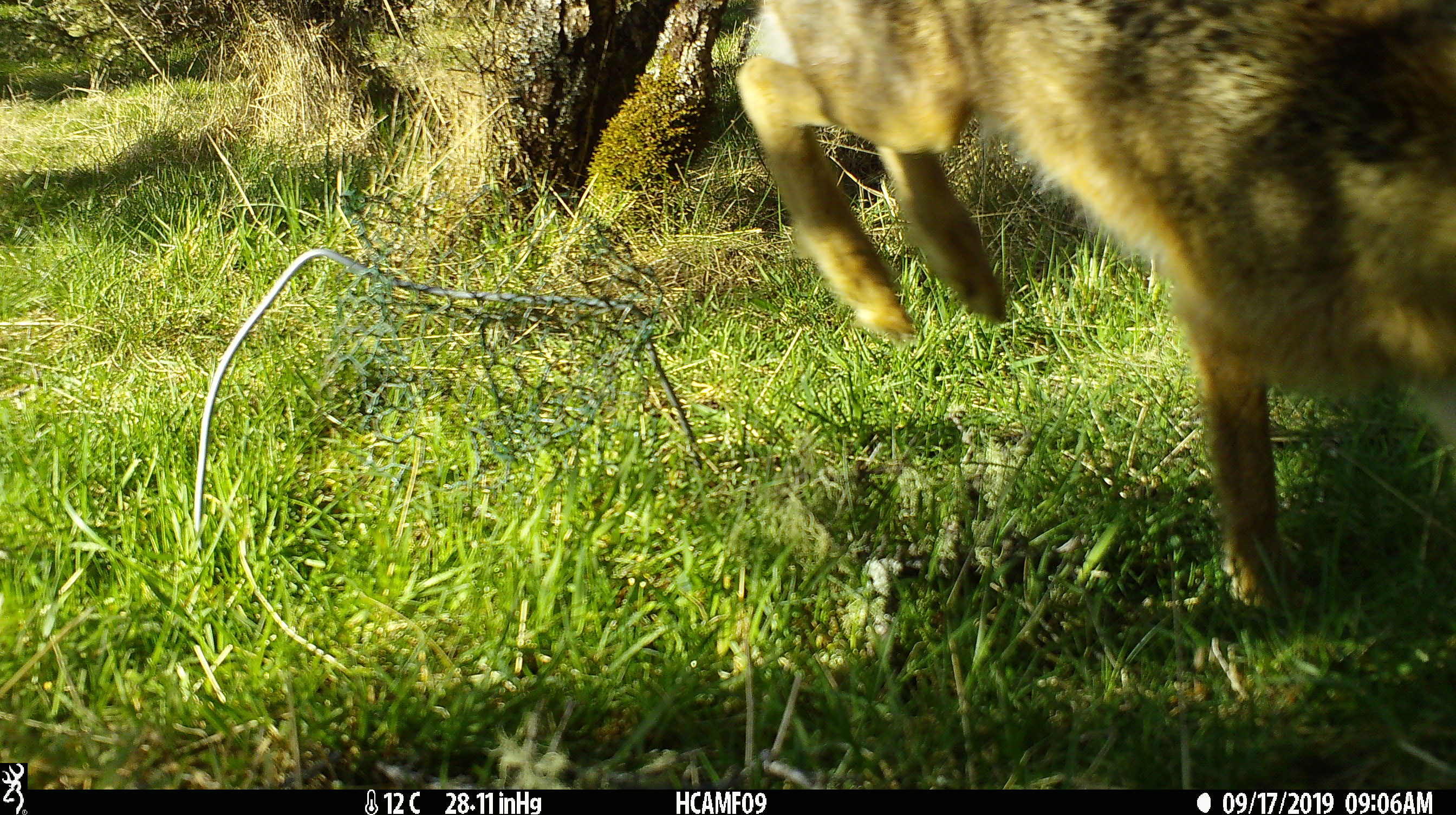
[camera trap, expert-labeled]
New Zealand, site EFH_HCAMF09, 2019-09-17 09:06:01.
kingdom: Animalia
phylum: Chordata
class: Mammalia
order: Lagomorpha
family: Leporidae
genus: Lepus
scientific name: Lepus europaeus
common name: brown hare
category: hare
Hare (brown hare) (Lepus europaeus).